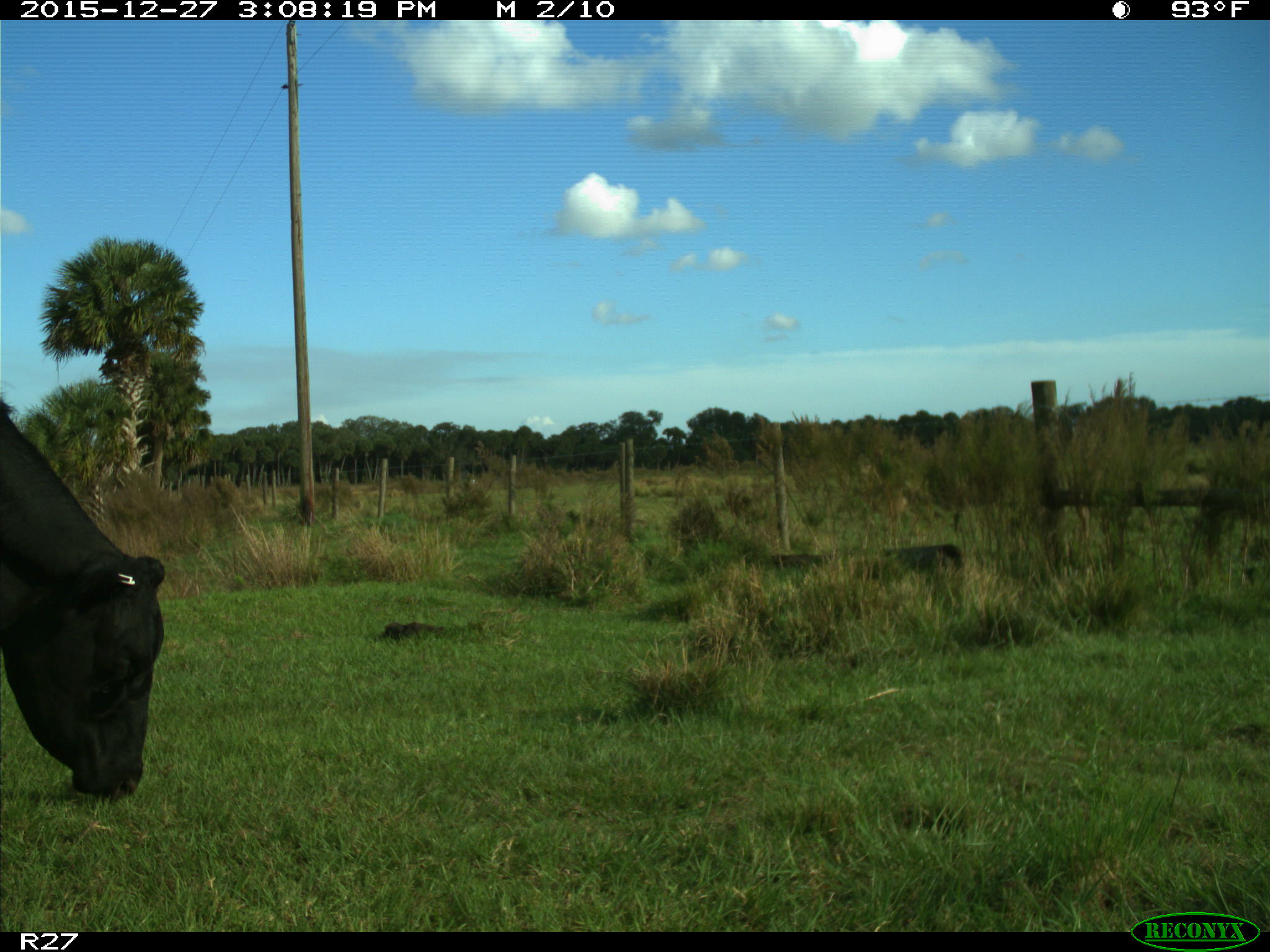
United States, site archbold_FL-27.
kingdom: Animalia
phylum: Chordata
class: Mammalia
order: Artiodactyla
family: Bovidae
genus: Bos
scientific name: Bos taurus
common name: domestic cow